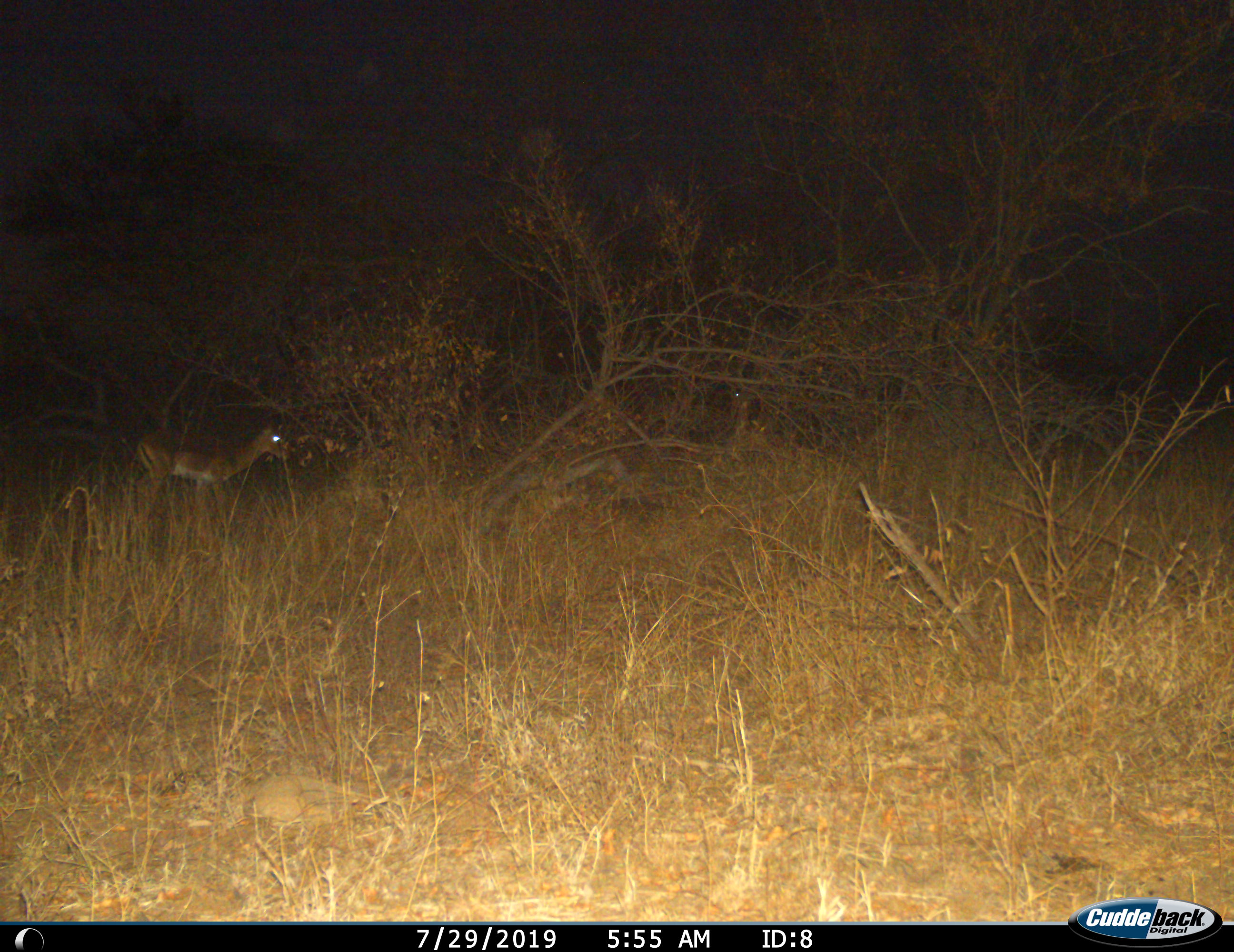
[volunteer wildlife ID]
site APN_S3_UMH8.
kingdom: Animalia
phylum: Chordata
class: Mammalia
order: Artiodactyla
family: Bovidae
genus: Aepyceros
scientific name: Aepyceros melampus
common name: impala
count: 1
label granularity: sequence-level